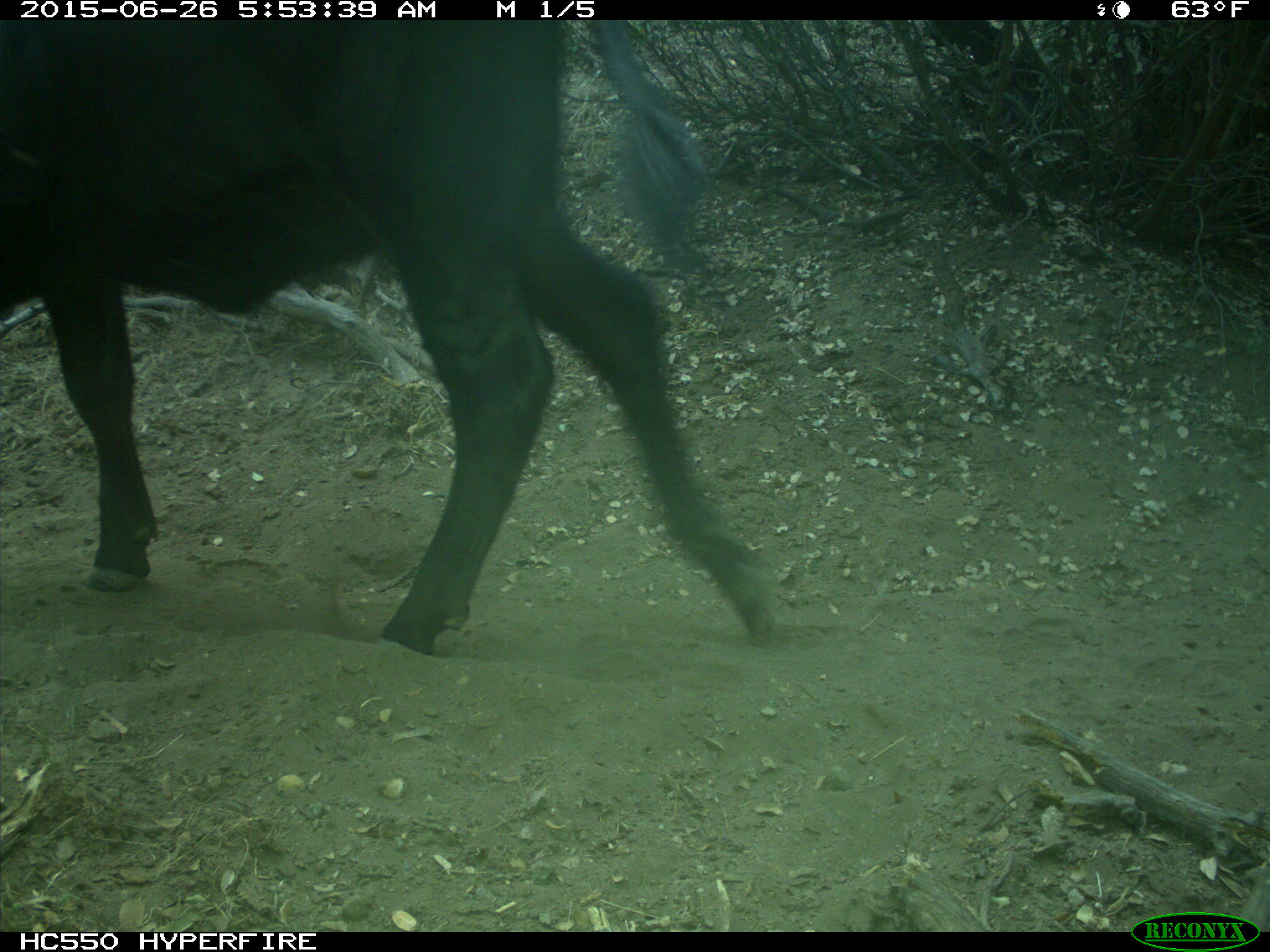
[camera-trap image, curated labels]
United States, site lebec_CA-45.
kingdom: Animalia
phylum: Chordata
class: Mammalia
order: Artiodactyla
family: Bovidae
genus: Bos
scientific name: Bos taurus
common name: domestic cow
Bos taurus (domestic cow).